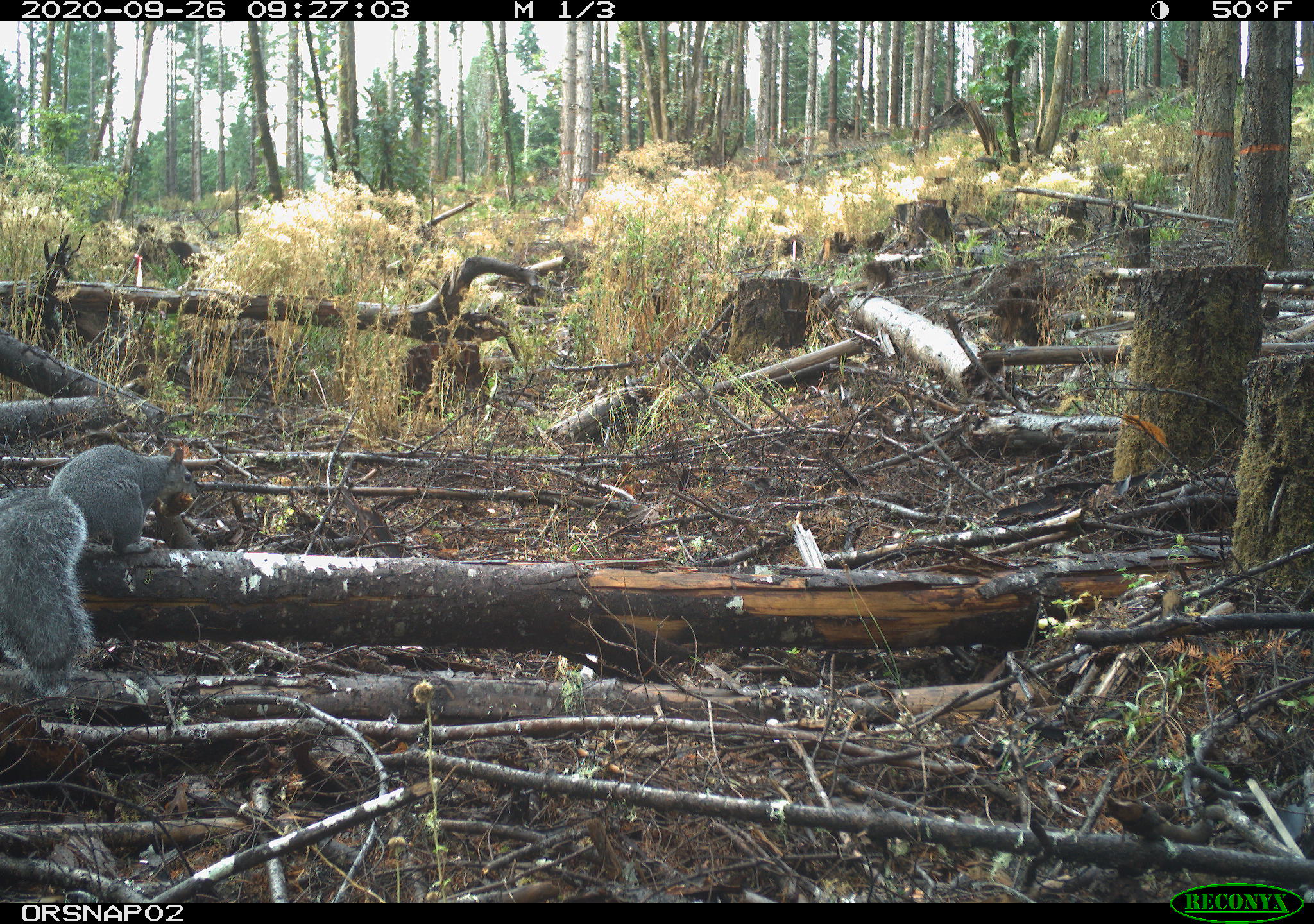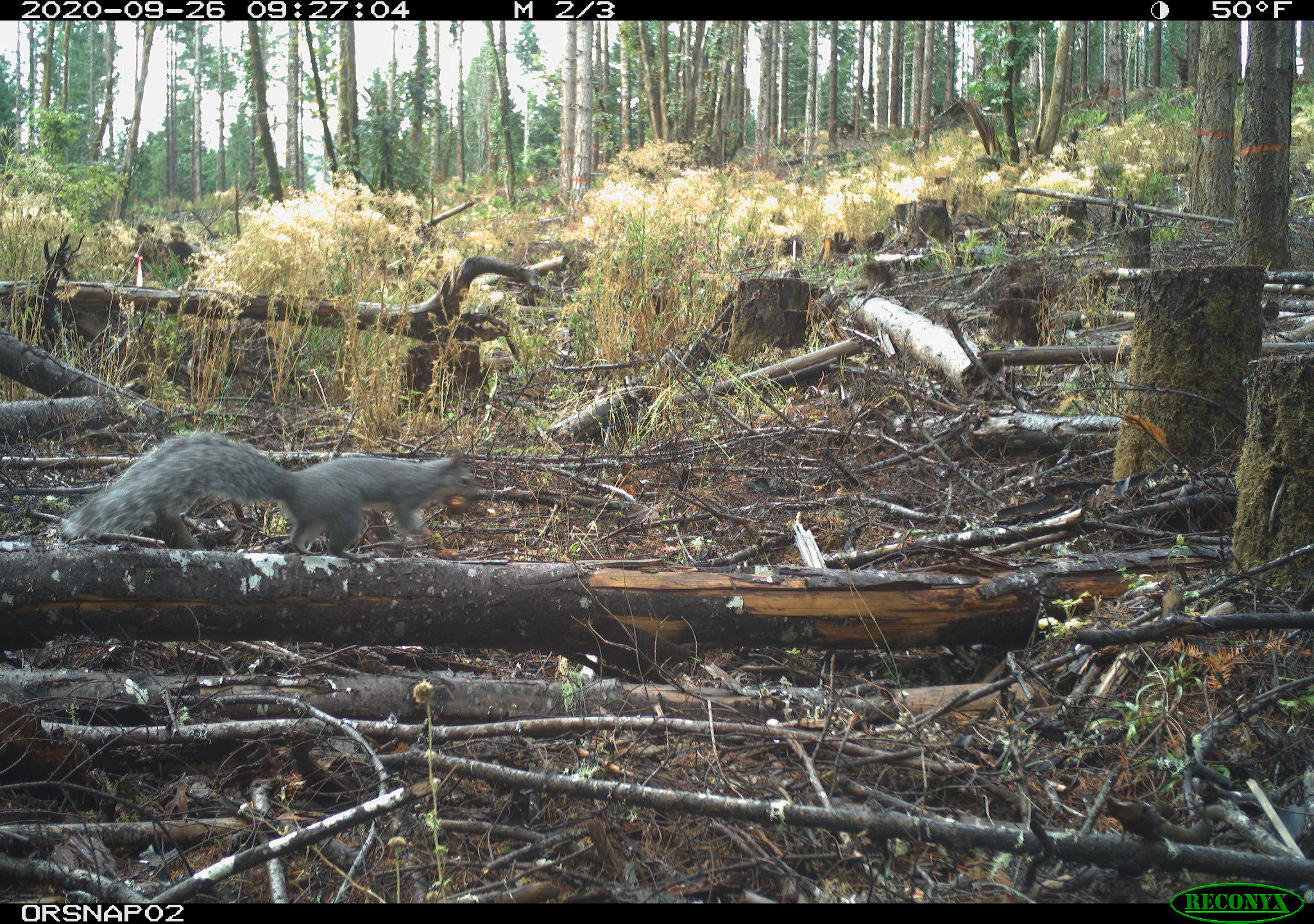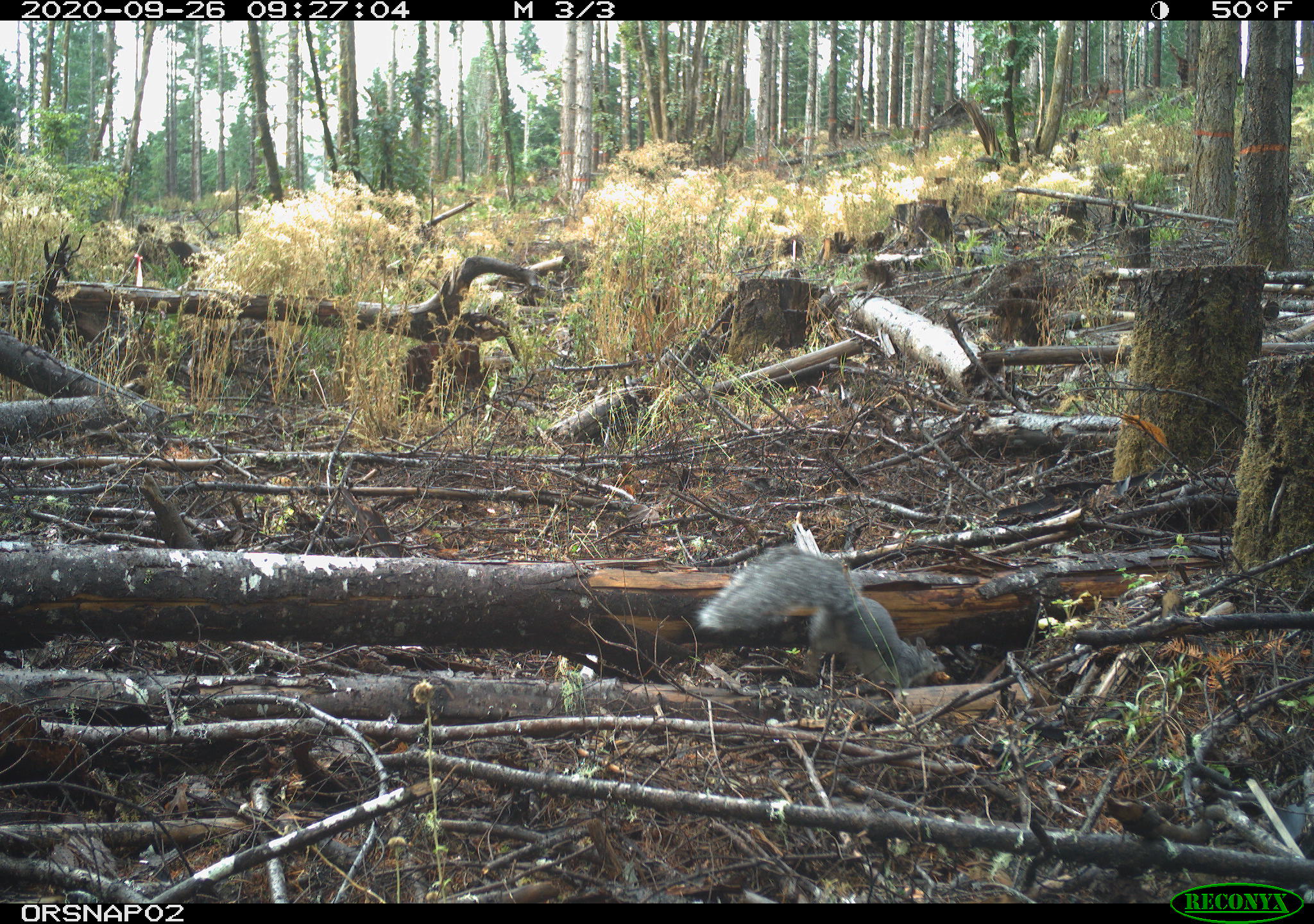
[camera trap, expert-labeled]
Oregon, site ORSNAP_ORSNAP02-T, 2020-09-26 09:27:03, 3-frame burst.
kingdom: Animalia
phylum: Chordata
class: Mammalia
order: Rodentia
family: Sciuridae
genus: Sciurus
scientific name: Sciurus griseus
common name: western gray squirrel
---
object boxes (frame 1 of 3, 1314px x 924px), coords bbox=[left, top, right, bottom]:
western gray squirrel: bbox=[13, 445, 204, 706]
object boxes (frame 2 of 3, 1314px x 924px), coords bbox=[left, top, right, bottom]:
western gray squirrel: bbox=[57, 429, 489, 569]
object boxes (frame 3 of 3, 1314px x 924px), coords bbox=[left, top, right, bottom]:
western gray squirrel: bbox=[691, 551, 956, 697]